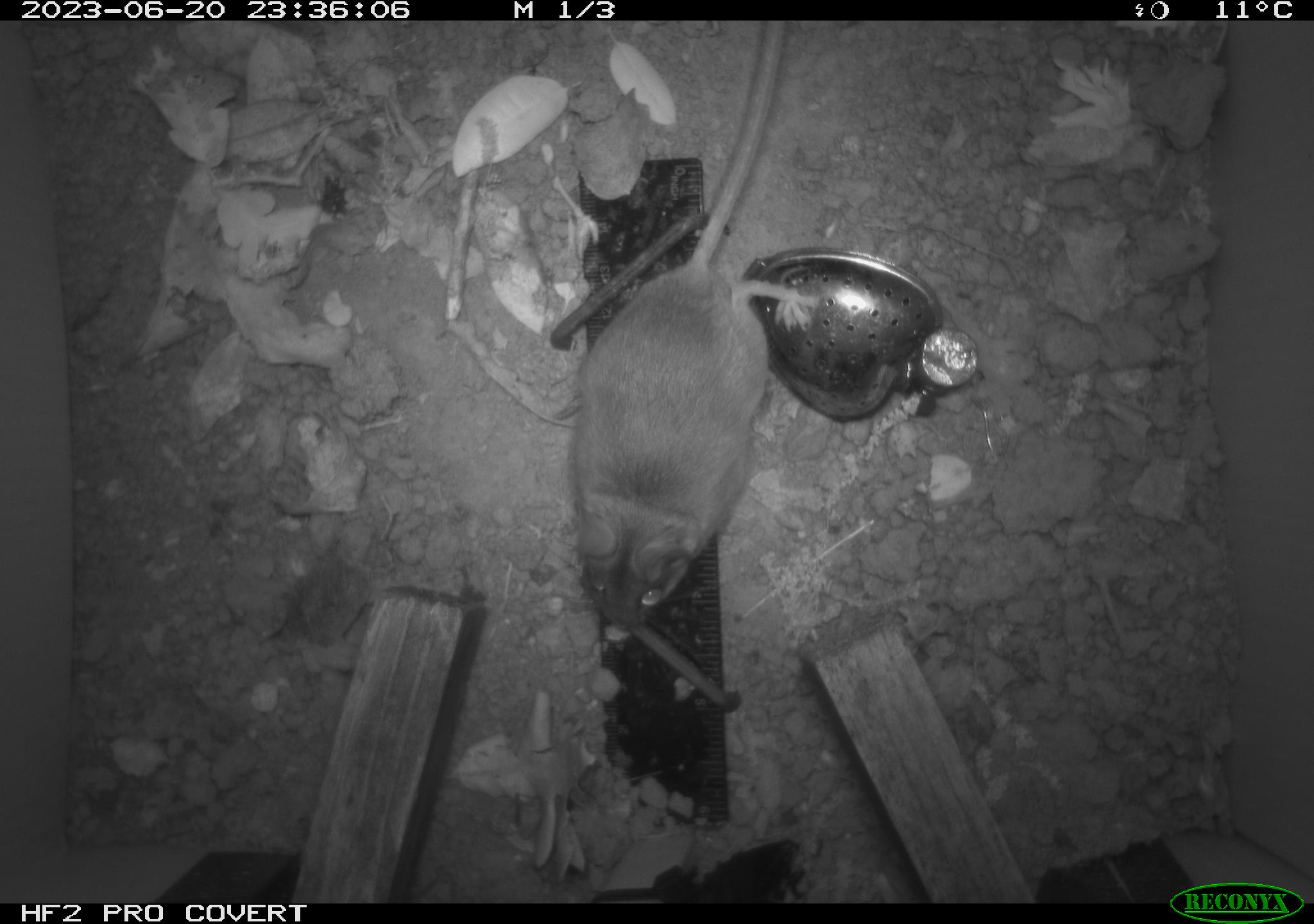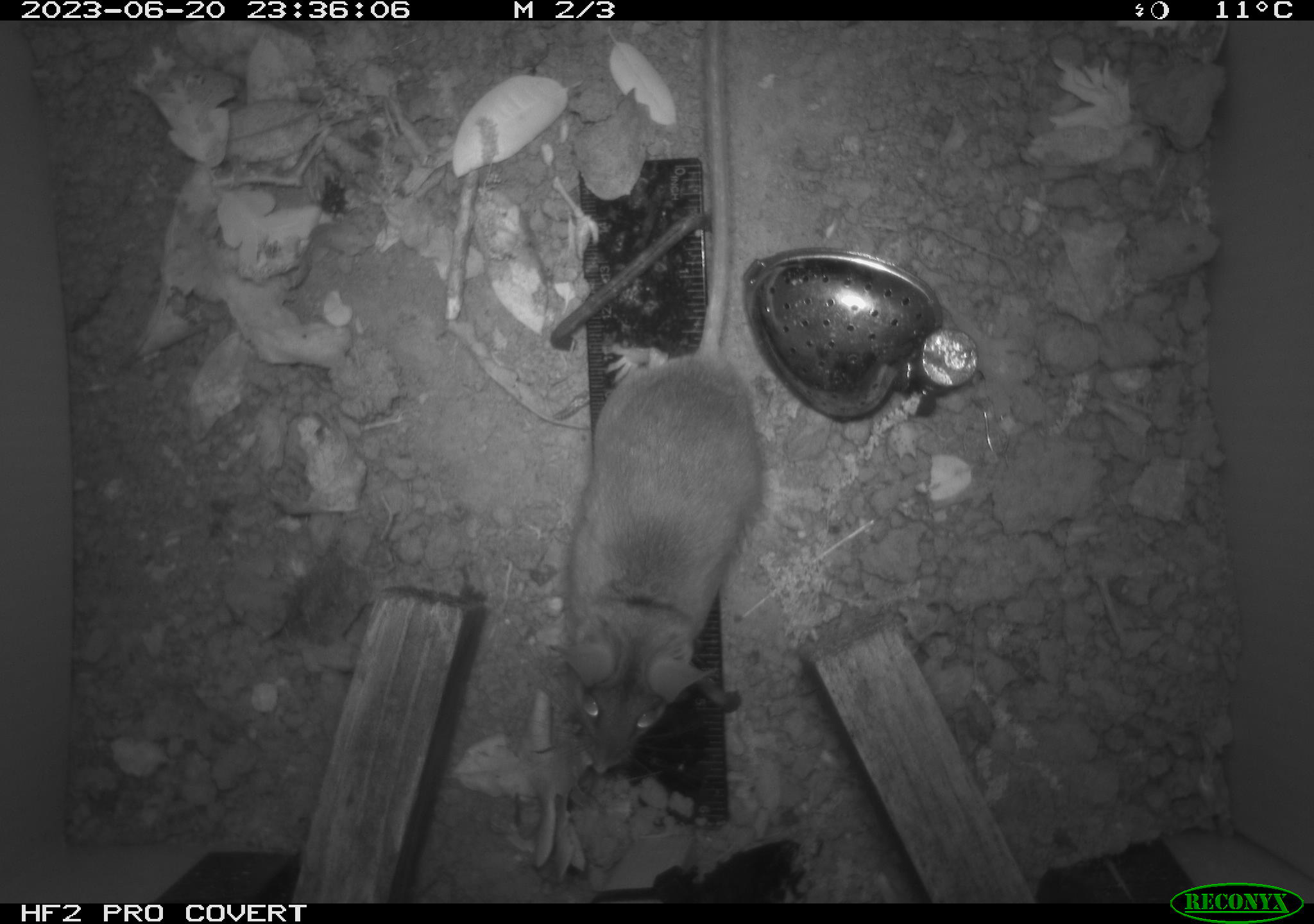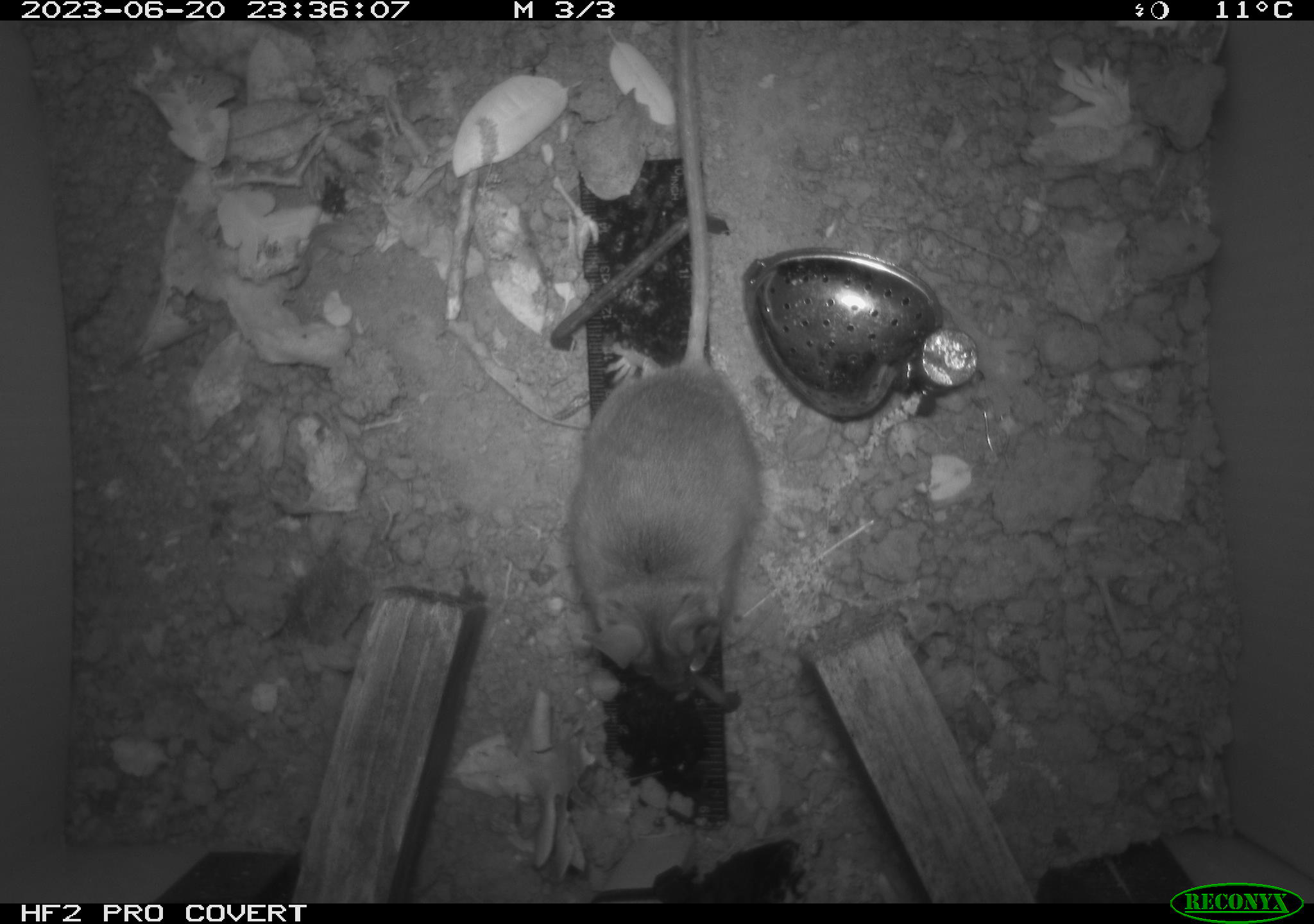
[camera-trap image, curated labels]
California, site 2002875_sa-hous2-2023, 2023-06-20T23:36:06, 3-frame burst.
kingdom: Animalia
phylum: Chordata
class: Mammalia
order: Rodentia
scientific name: Rodentia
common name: mouse species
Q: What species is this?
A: Mouse species (Rodentia).